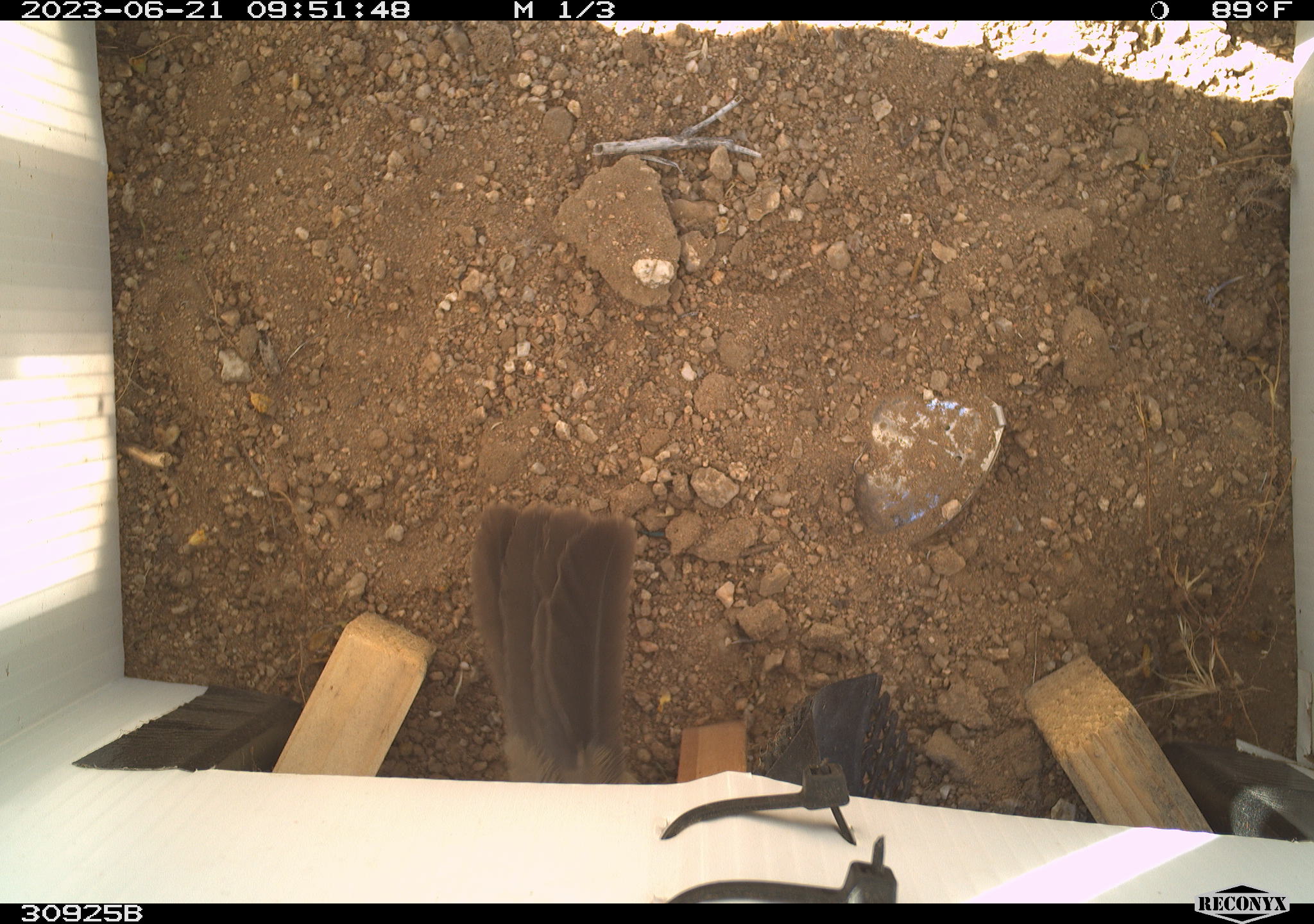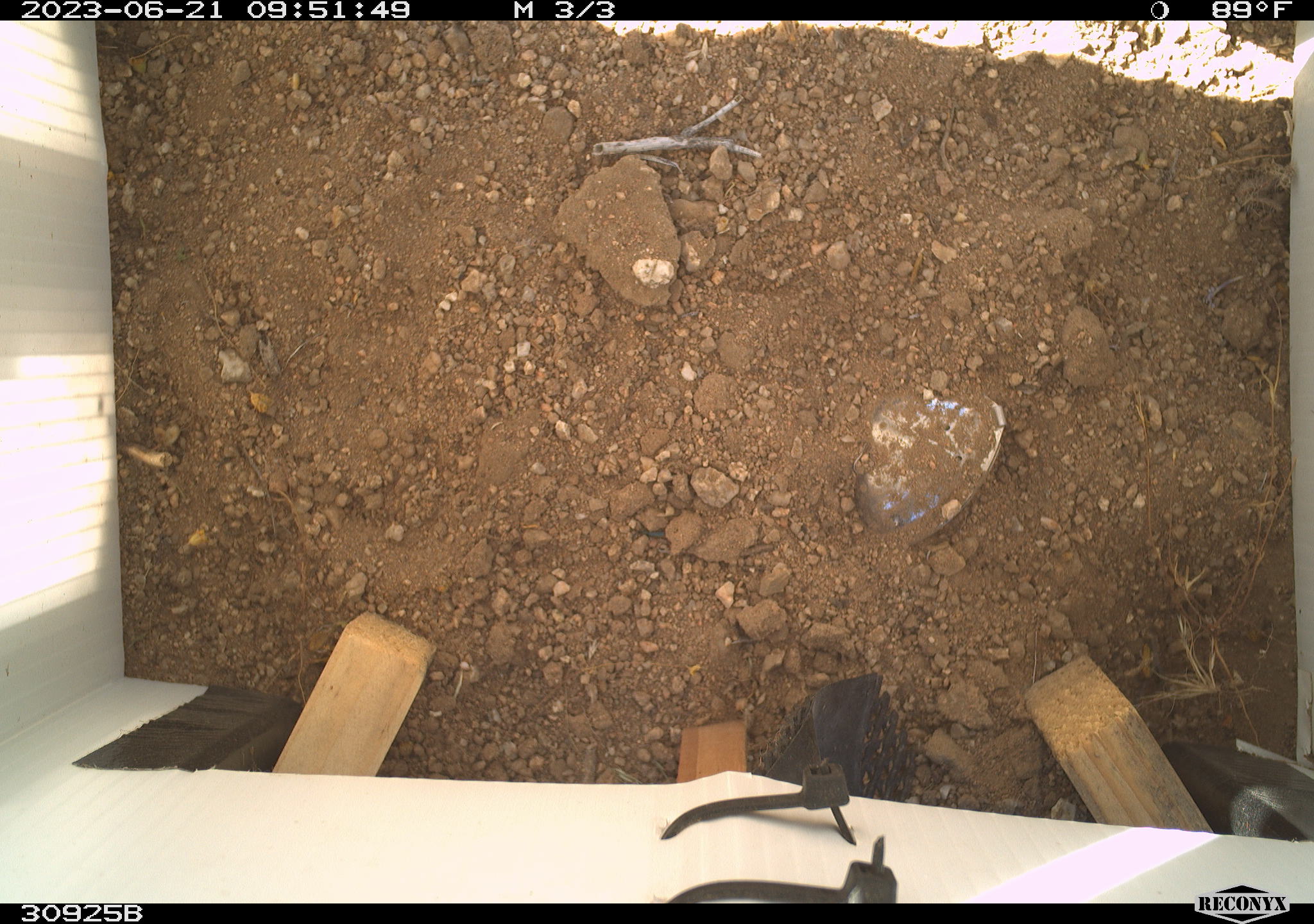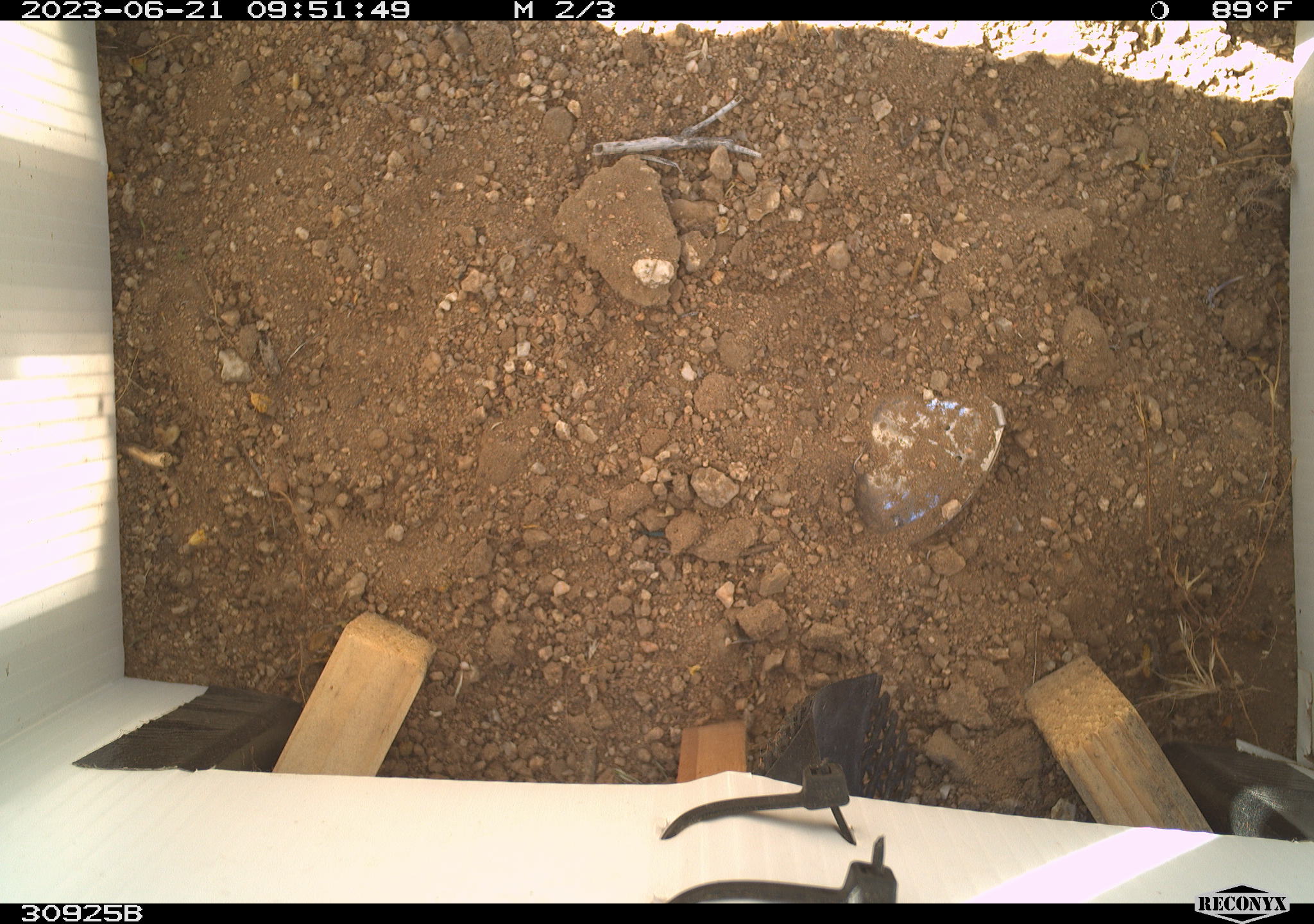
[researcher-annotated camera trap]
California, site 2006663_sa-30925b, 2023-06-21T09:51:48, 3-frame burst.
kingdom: Animalia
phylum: Chordata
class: Aves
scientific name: Aves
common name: bird